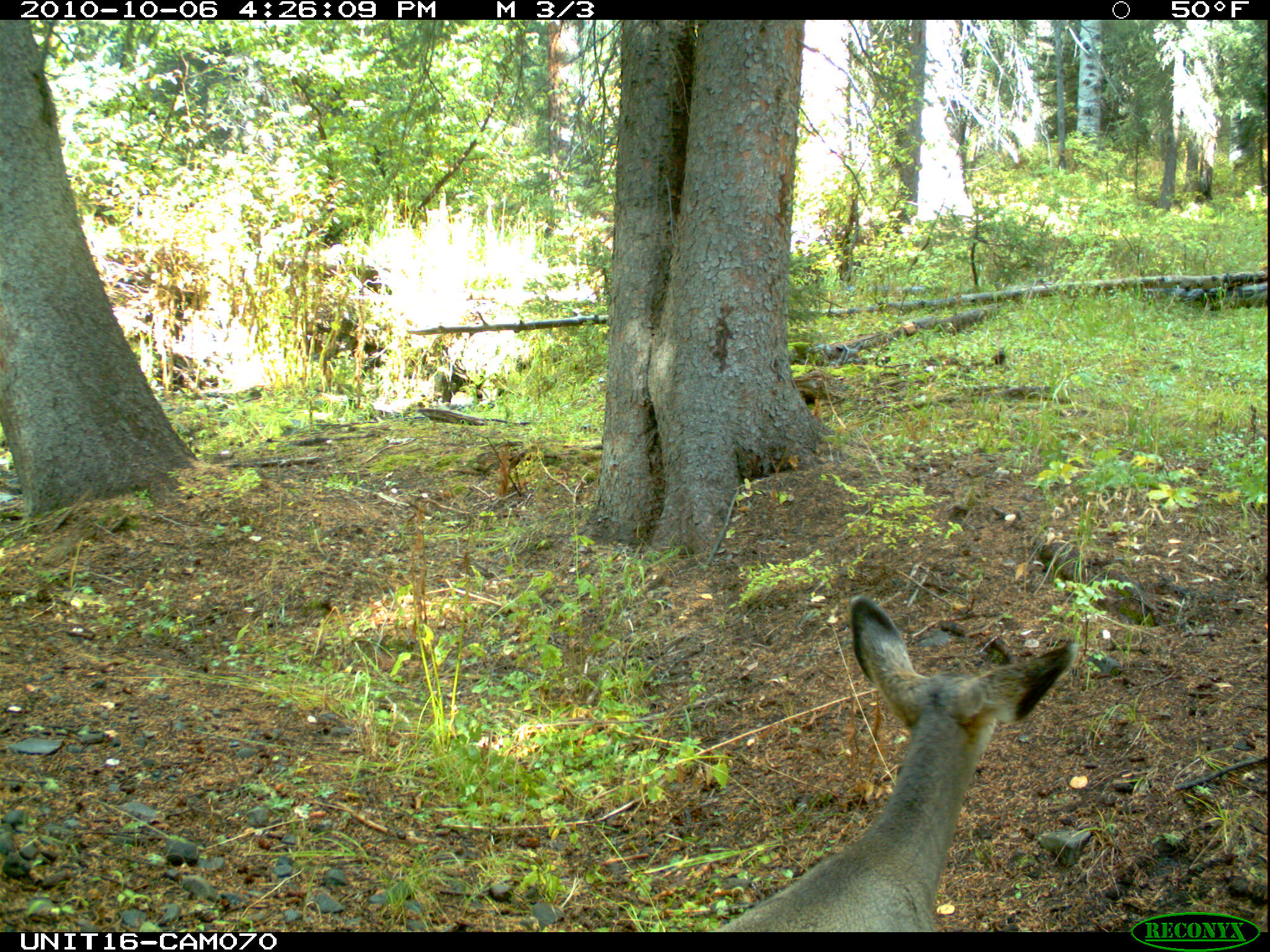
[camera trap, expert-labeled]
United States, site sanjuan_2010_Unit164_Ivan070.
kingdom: Animalia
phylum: Chordata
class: Mammalia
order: Artiodactyla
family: Cervidae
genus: Odocoileus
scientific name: Odocoileus hemionus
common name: mule deer